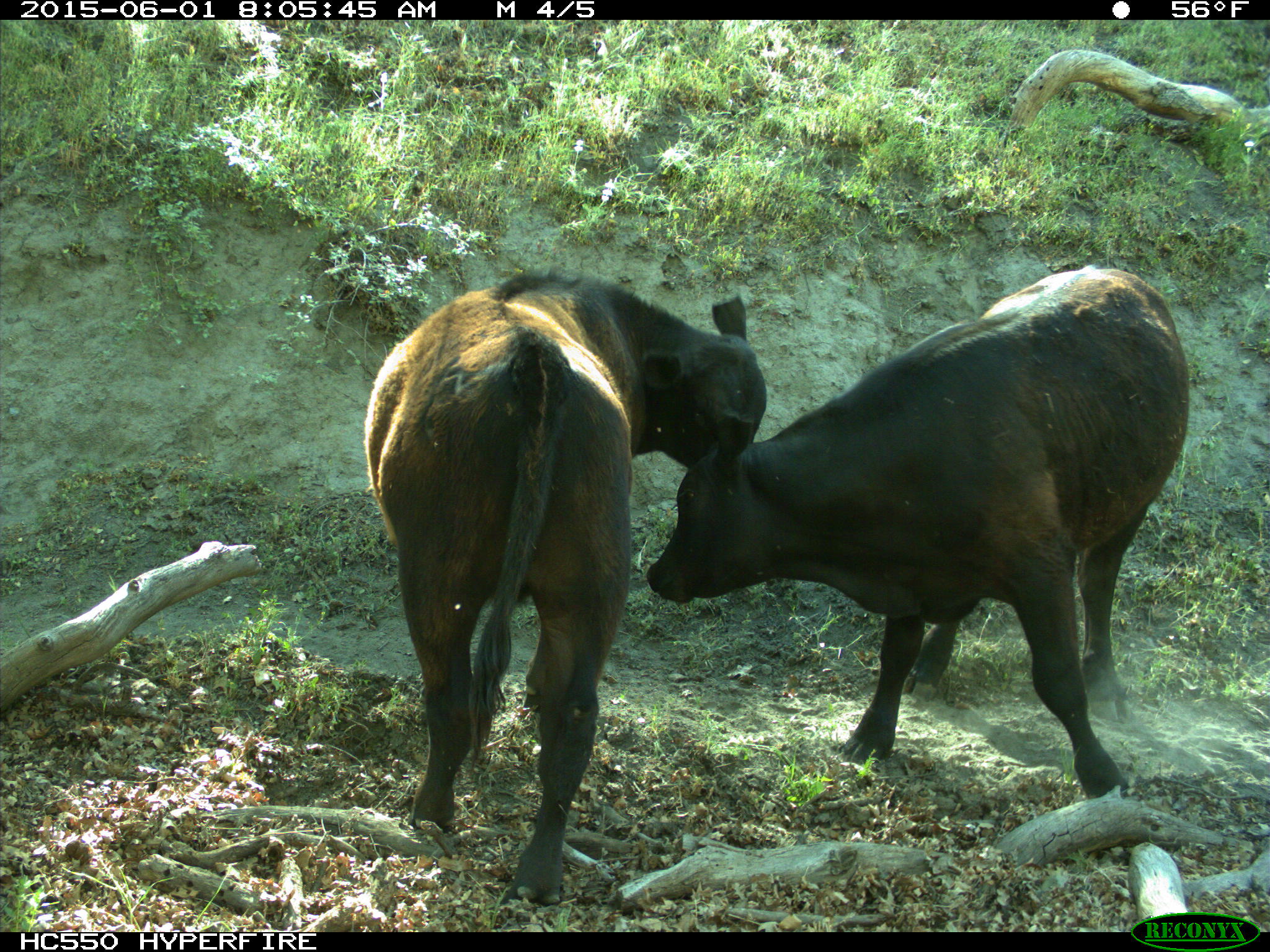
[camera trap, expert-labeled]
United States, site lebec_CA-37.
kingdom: Animalia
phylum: Chordata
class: Mammalia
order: Artiodactyla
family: Bovidae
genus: Bos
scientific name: Bos taurus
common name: domestic cow